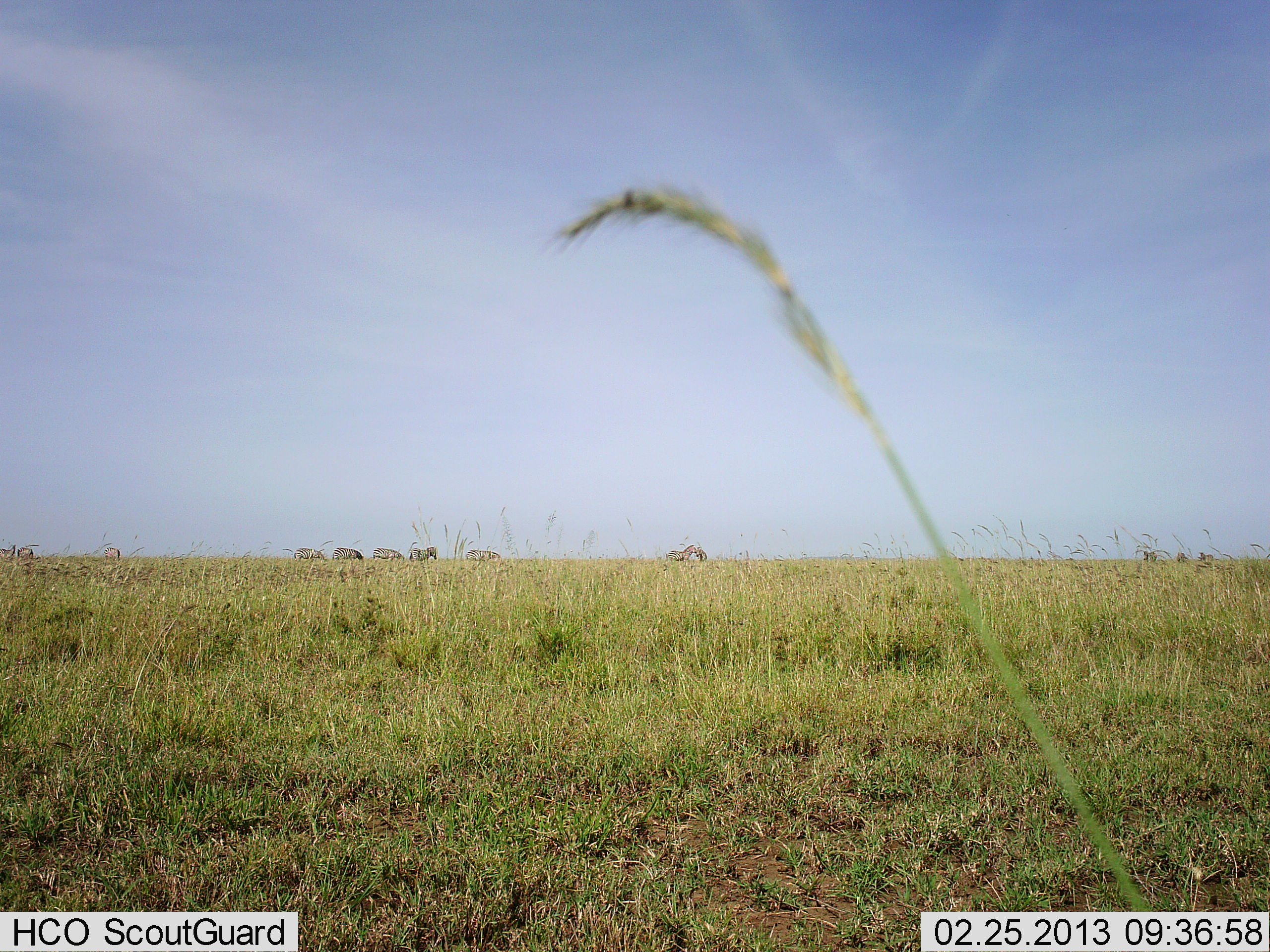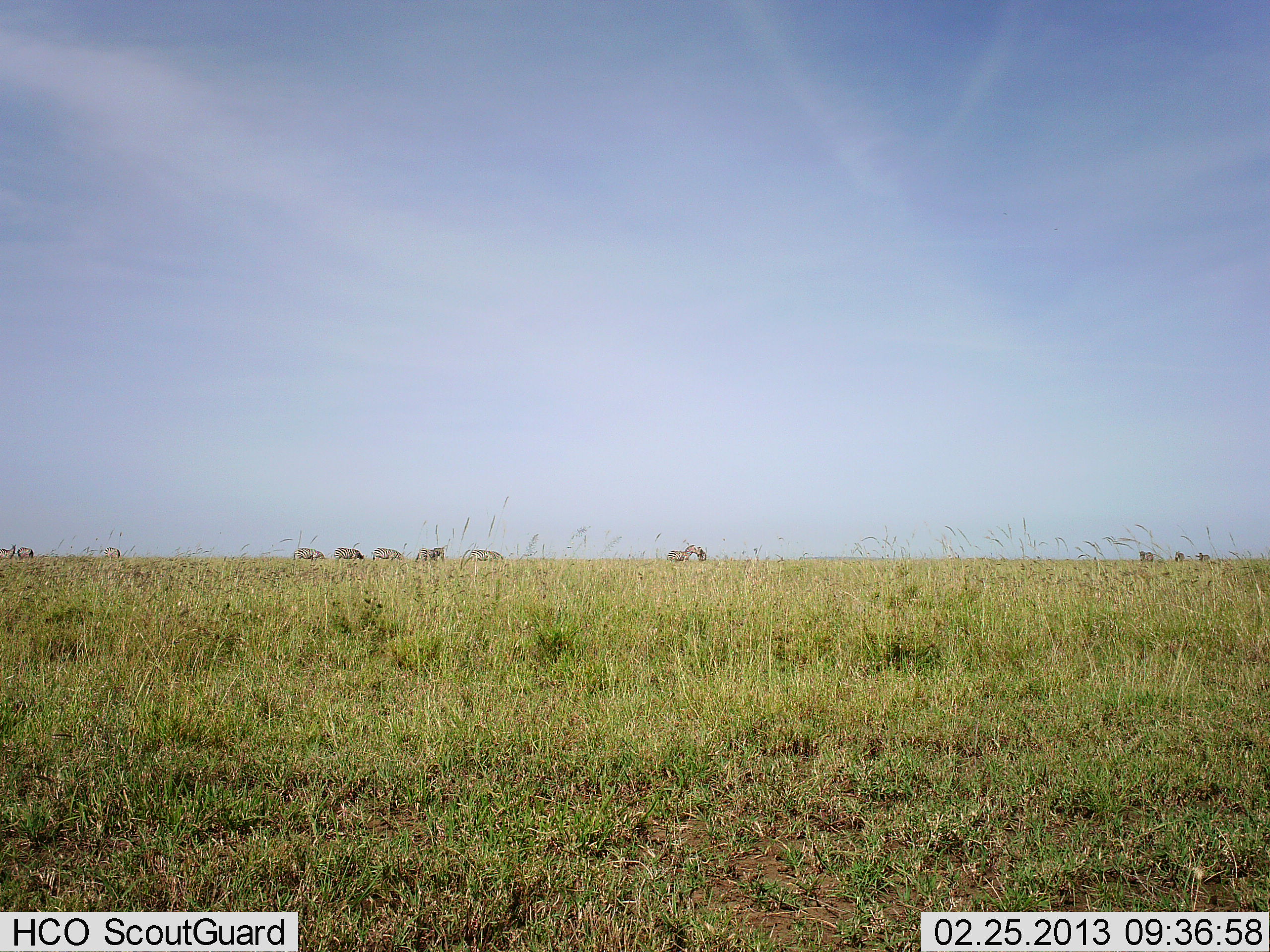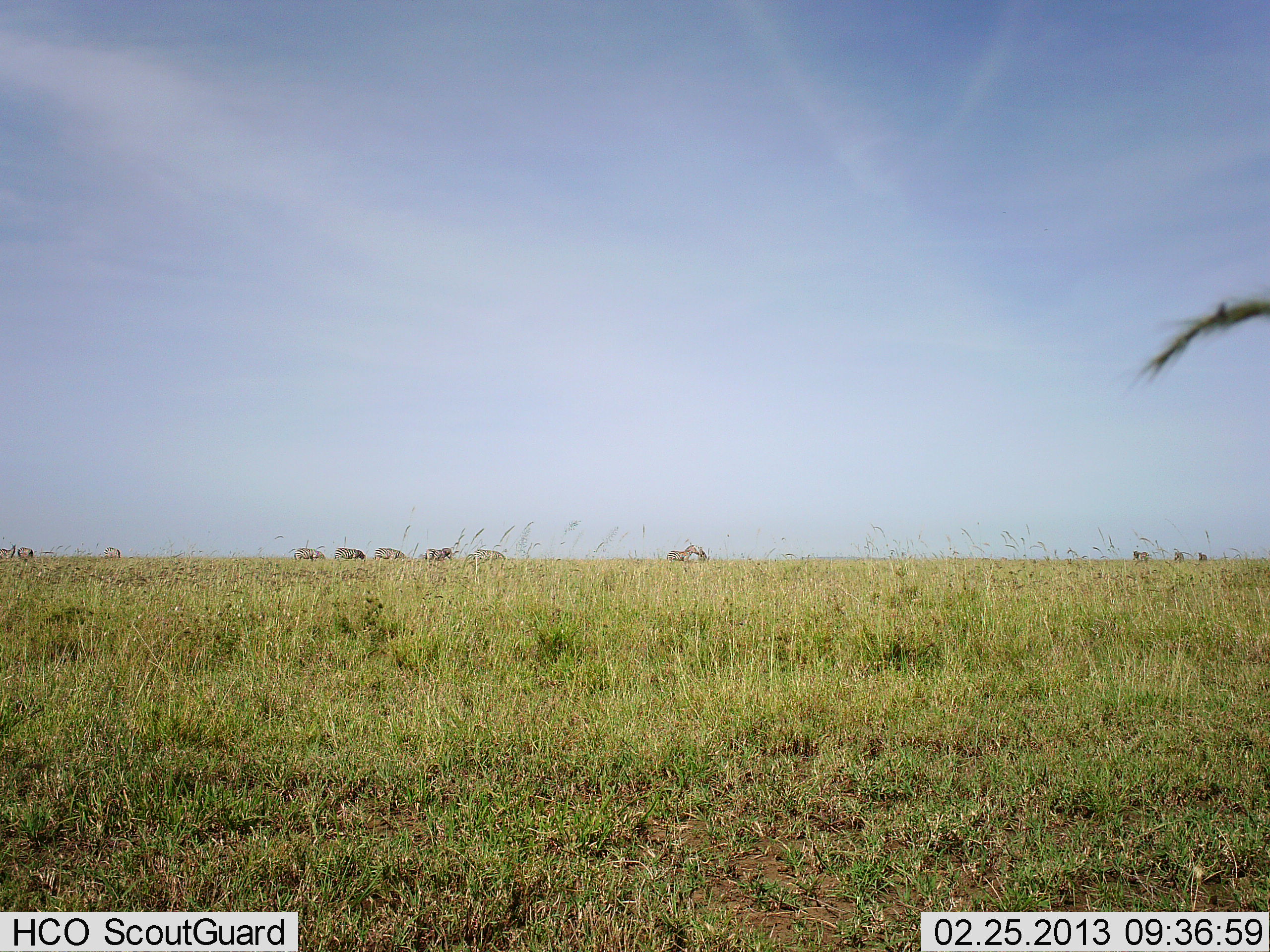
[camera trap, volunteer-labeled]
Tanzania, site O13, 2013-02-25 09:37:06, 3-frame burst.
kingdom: Animalia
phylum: Chordata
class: Mammalia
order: Perissodactyla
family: Equidae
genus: Equus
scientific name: Equus quagga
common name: plains zebra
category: zebra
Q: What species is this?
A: Zebra (plains zebra) (Equus quagga).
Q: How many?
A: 11-50.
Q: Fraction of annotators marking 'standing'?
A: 50%.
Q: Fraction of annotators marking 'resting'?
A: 0%.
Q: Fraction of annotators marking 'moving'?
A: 50%.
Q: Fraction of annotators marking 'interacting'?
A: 0%.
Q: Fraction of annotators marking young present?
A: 0%.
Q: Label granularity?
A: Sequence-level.